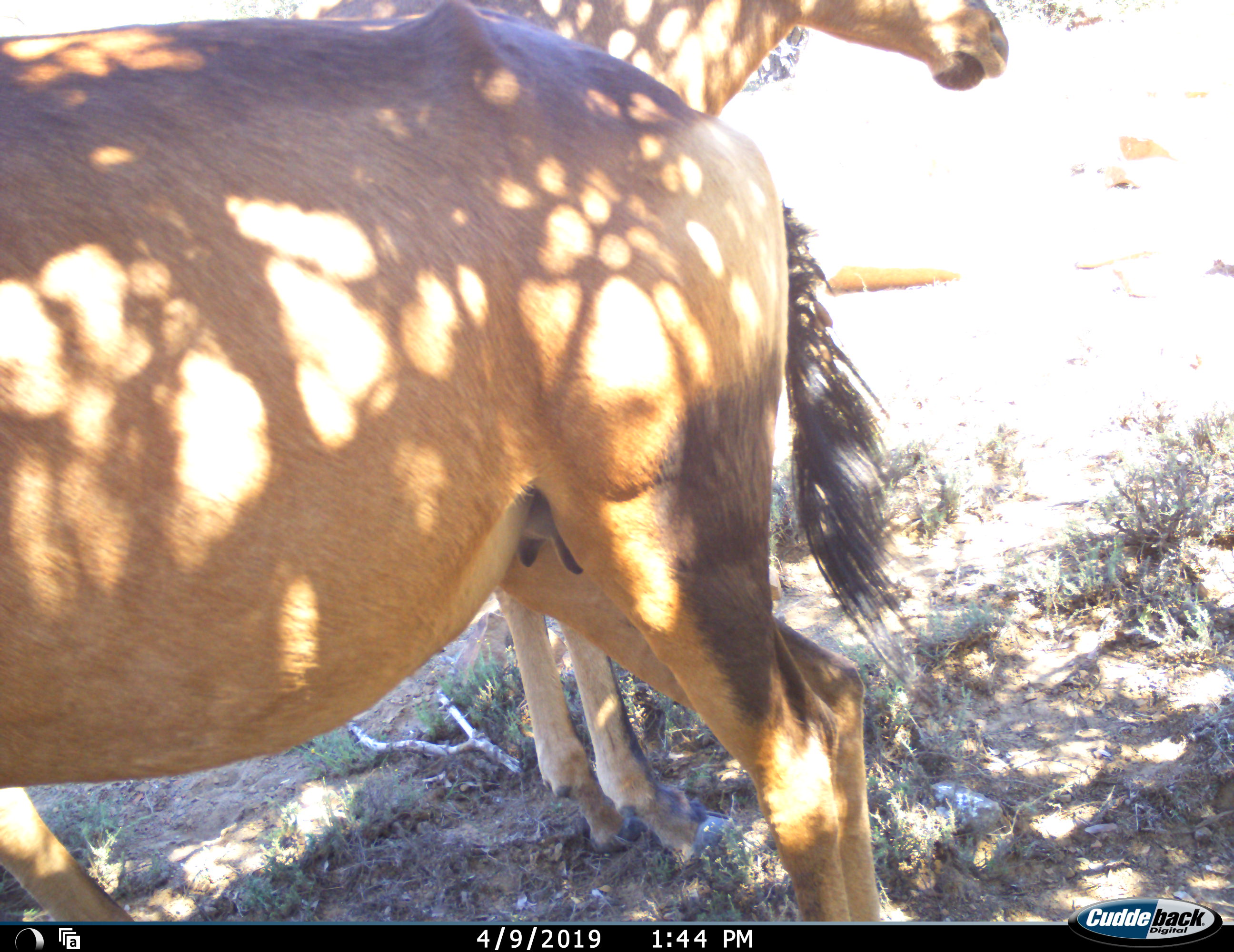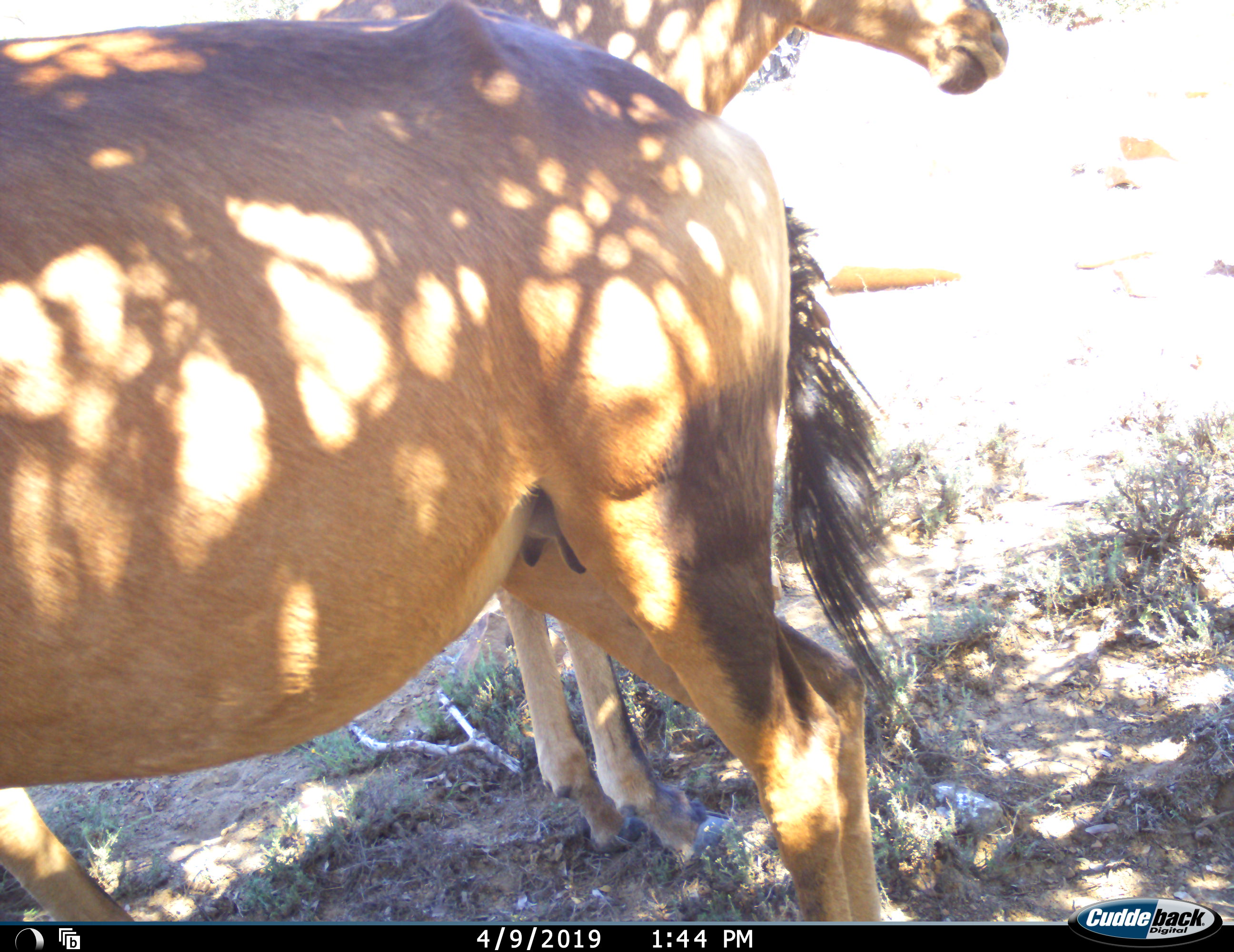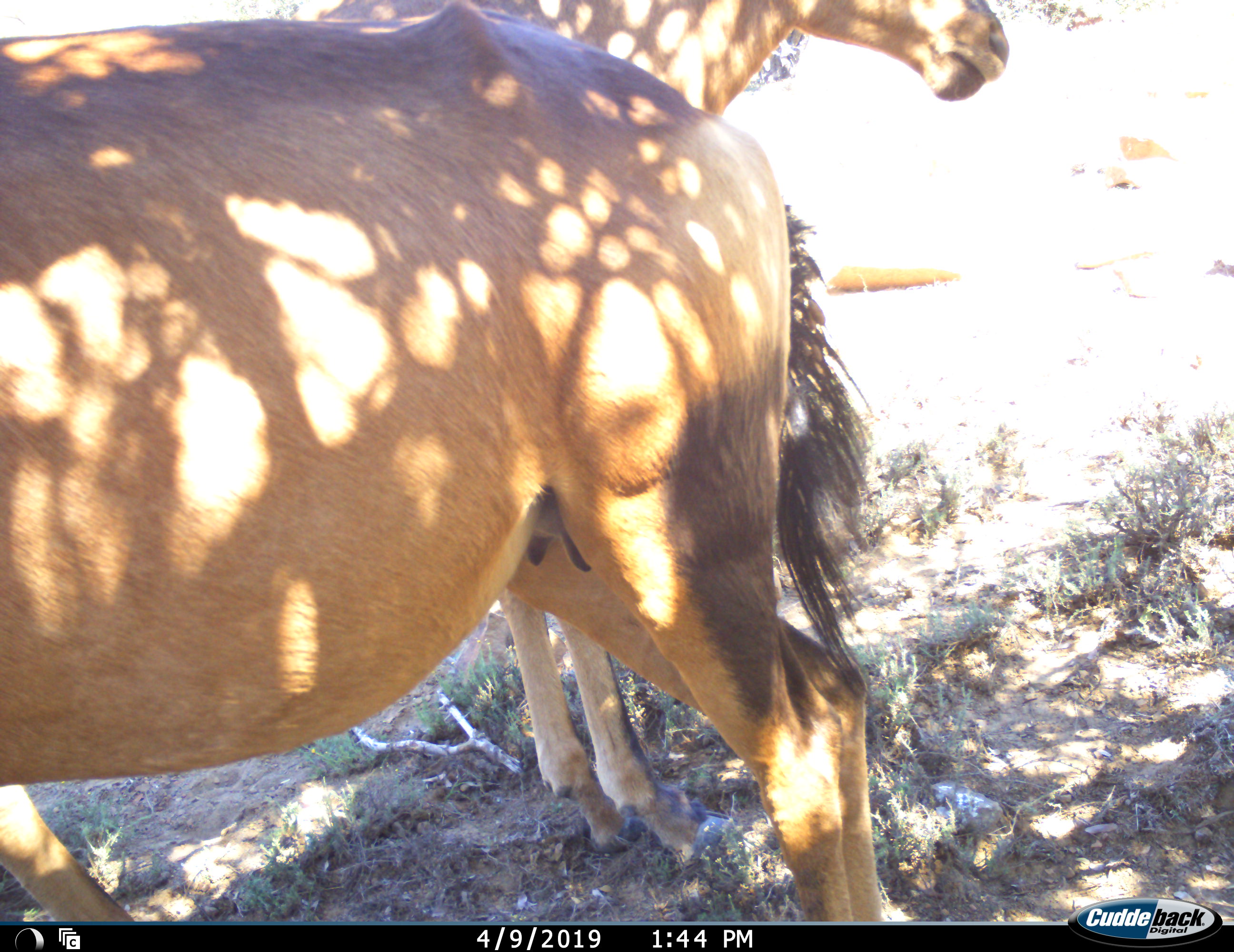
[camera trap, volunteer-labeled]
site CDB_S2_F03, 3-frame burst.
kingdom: Animalia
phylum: Chordata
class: Mammalia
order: Artiodactyla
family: Bovidae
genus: Alcelaphus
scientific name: Alcelaphus buselaphus caama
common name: red hartebeest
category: hartebeestred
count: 2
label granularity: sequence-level